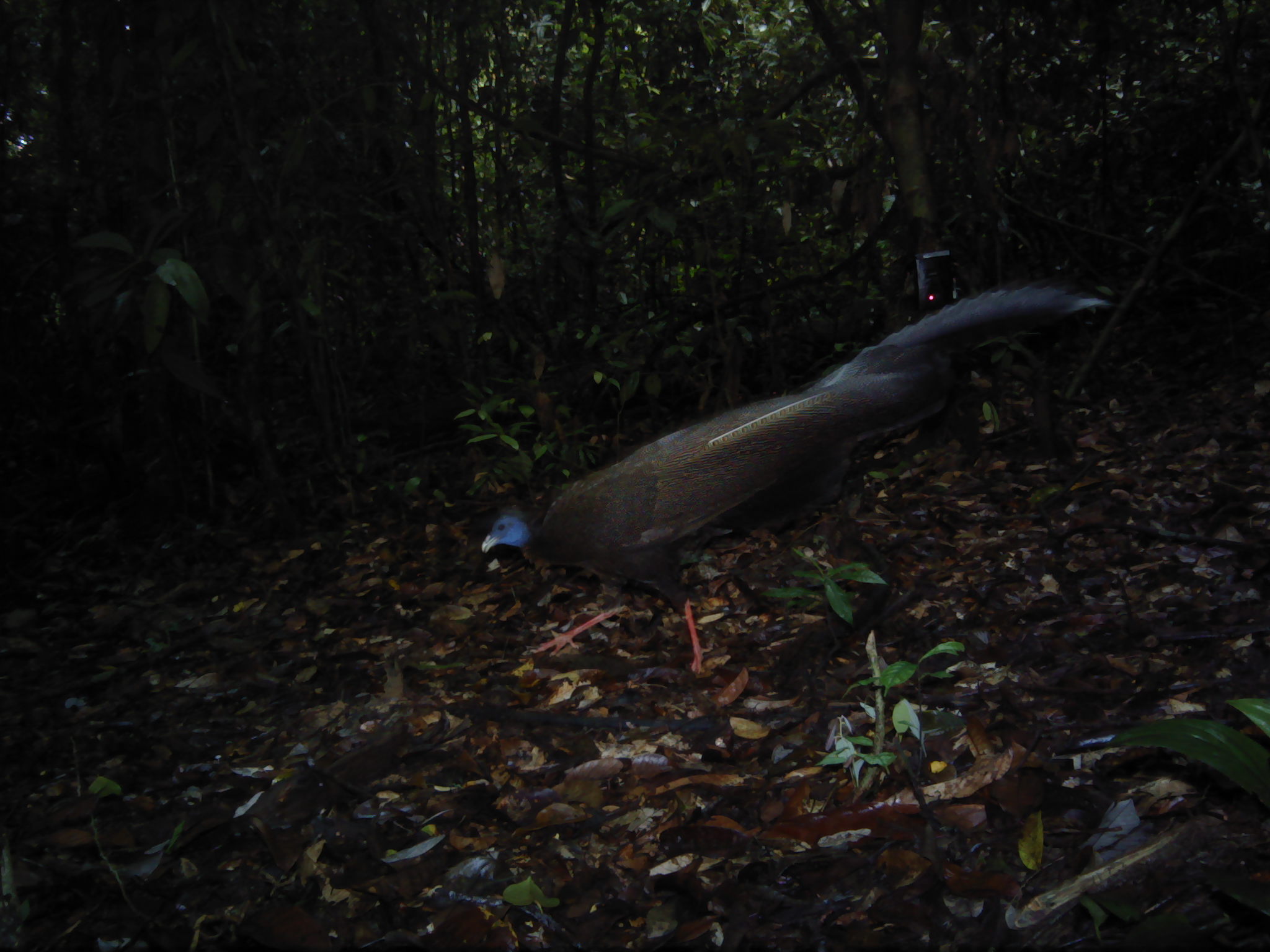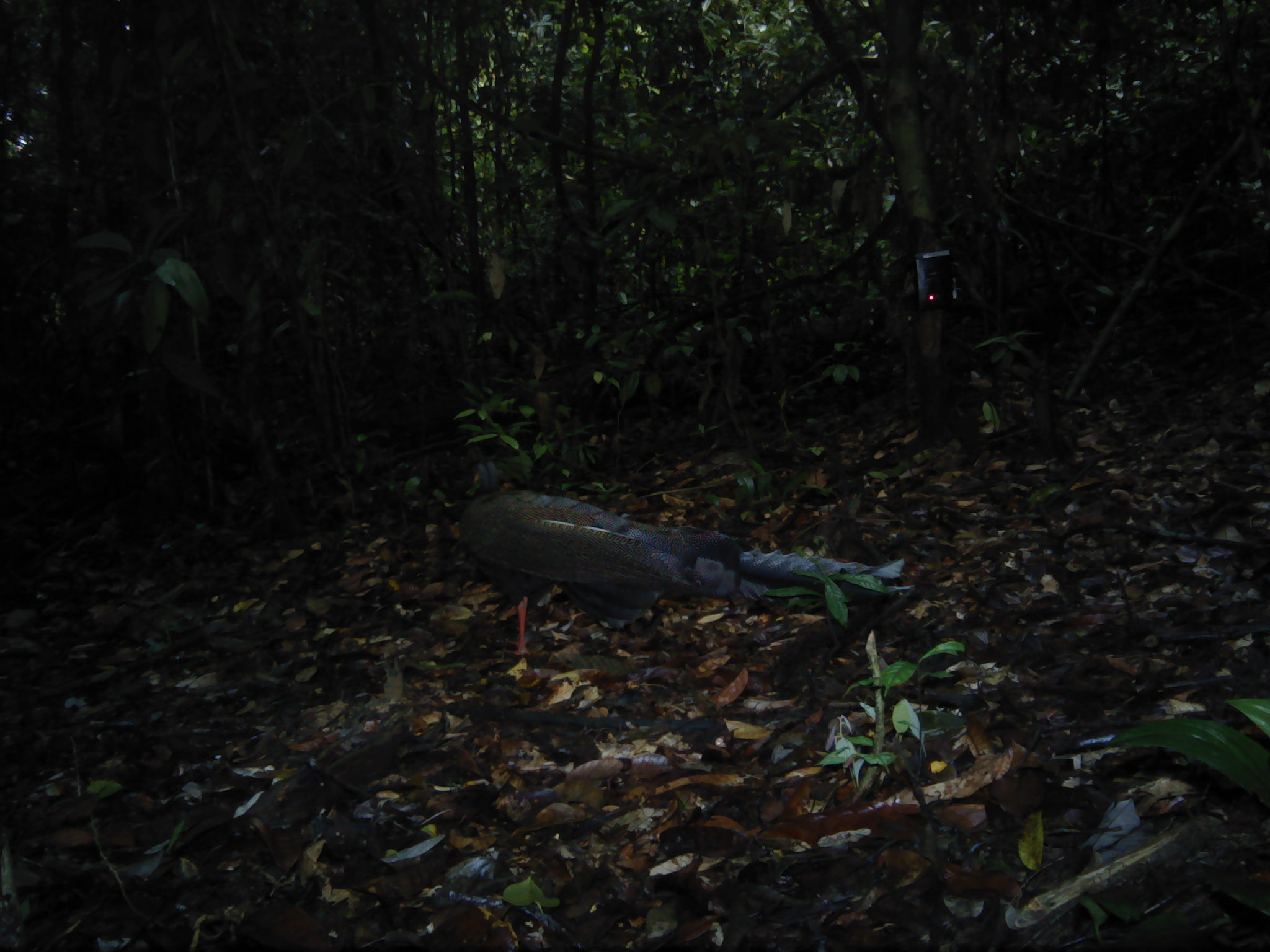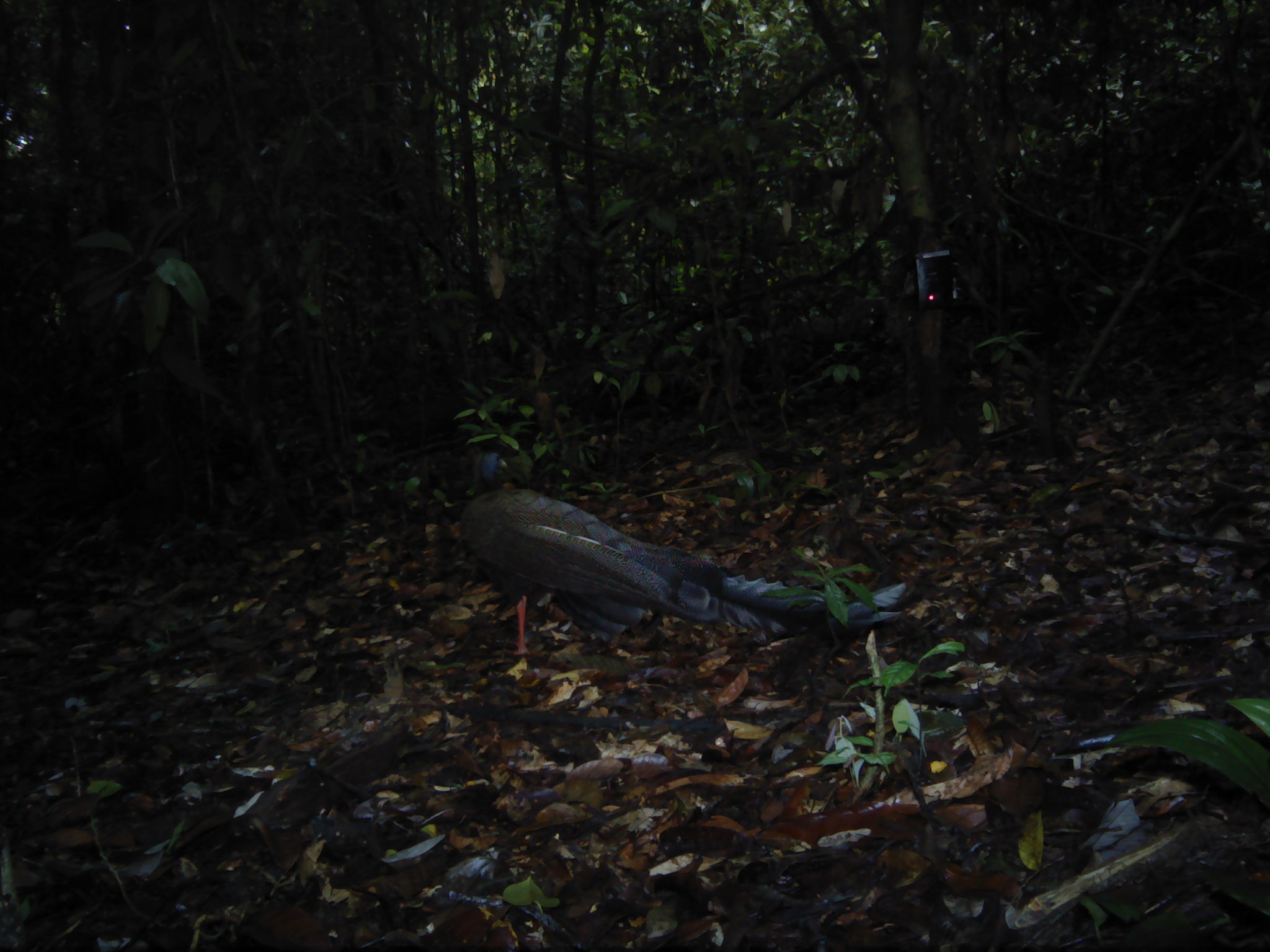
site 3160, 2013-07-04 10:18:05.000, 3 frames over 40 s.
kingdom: Animalia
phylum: Chordata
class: Aves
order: Galliformes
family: Phasianidae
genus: Argusianus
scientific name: Argusianus argus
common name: great argus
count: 1